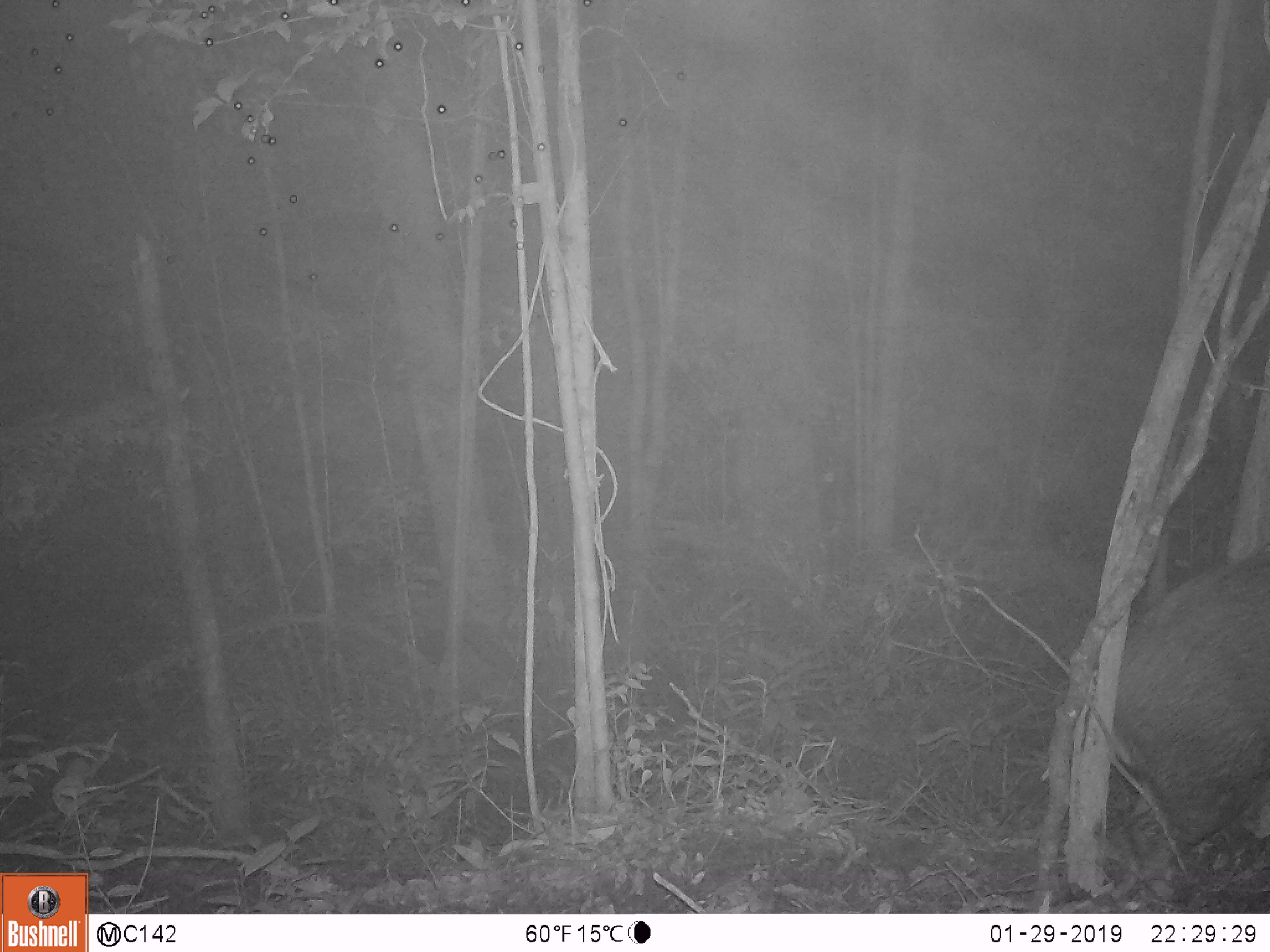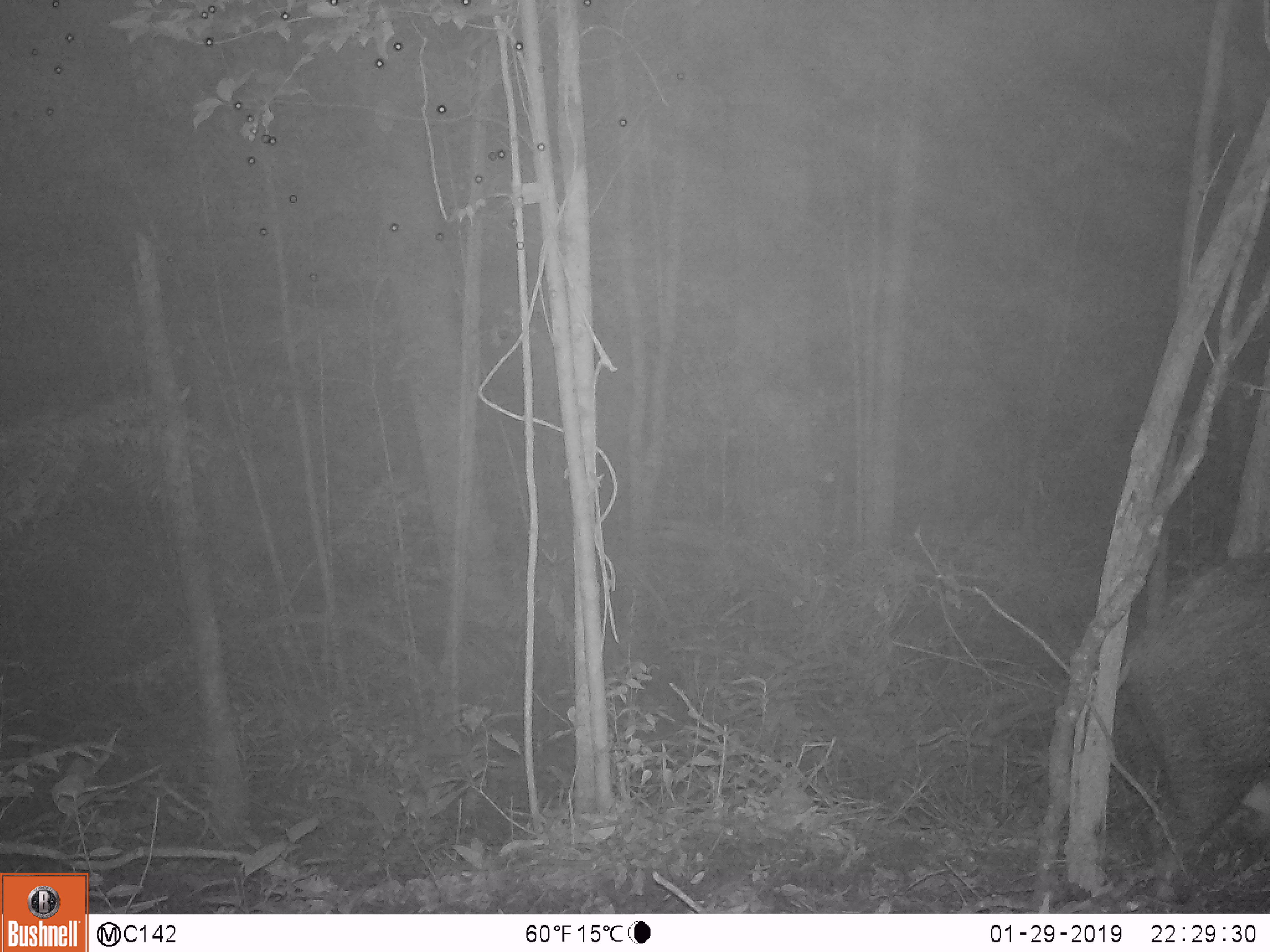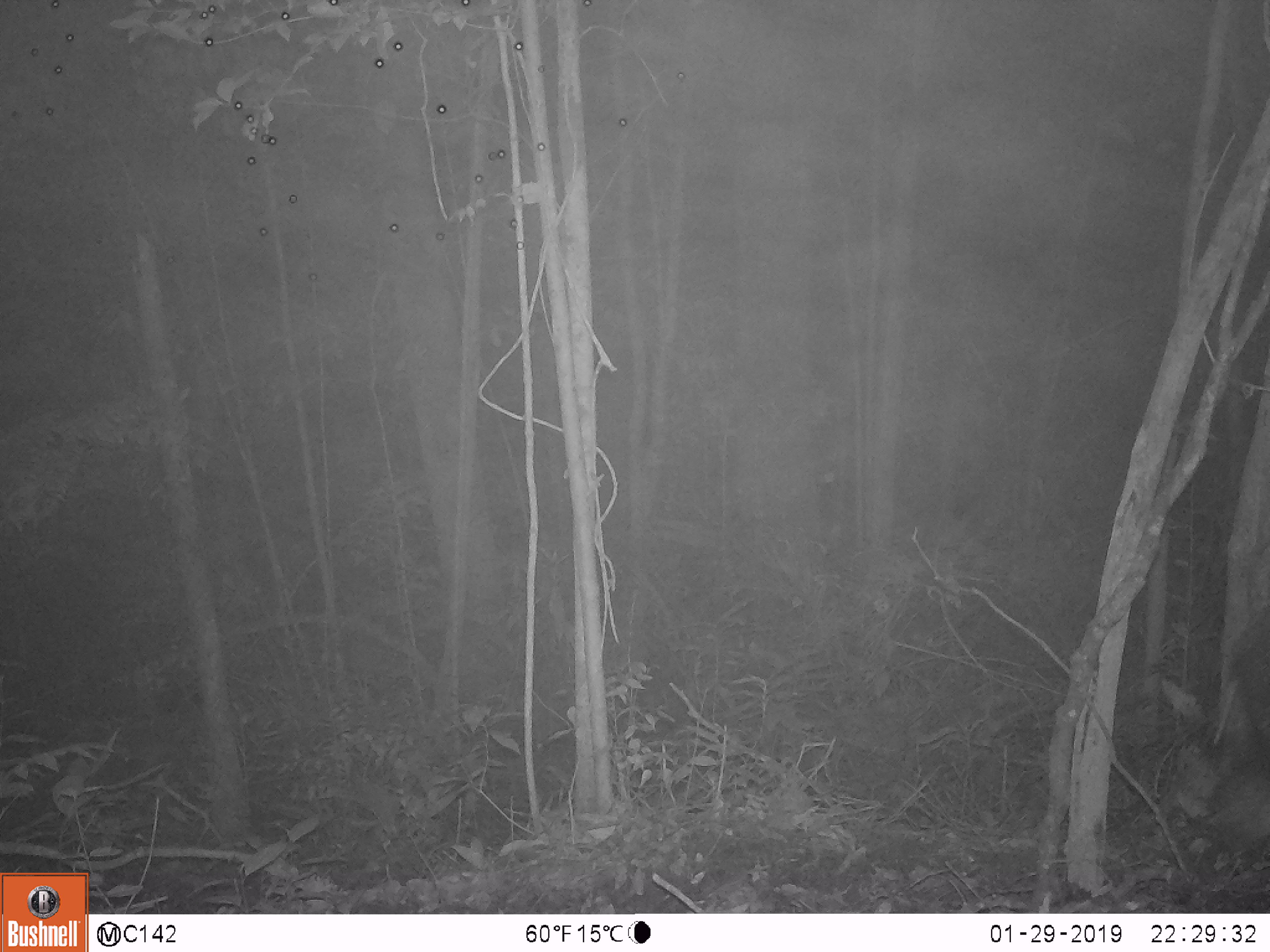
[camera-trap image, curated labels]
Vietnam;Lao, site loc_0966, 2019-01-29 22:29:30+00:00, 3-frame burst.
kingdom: Animalia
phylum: Chordata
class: Mammalia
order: Artiodactyla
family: Suidae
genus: Sus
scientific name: Sus scrofa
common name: eurasian wild pig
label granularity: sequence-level